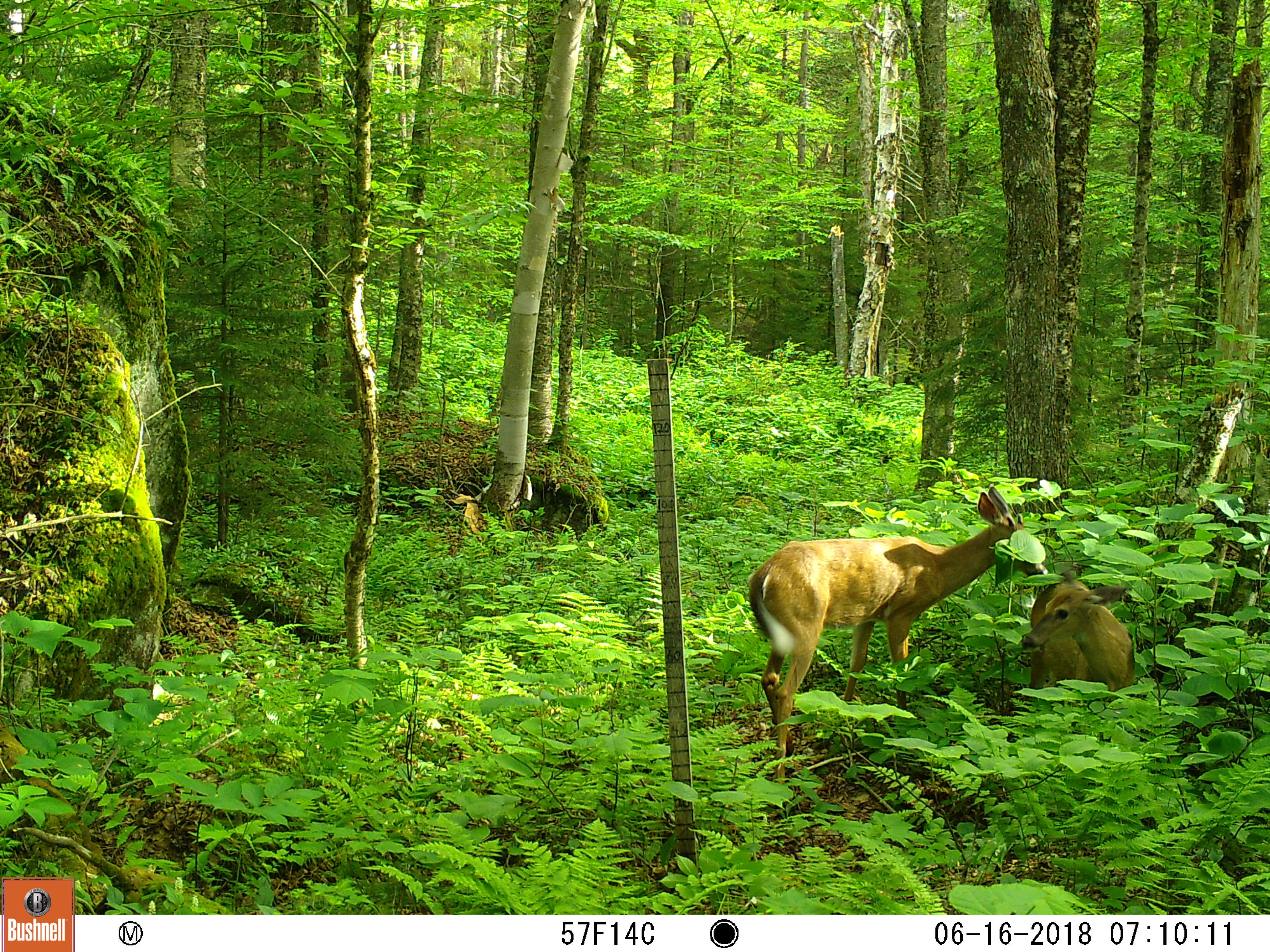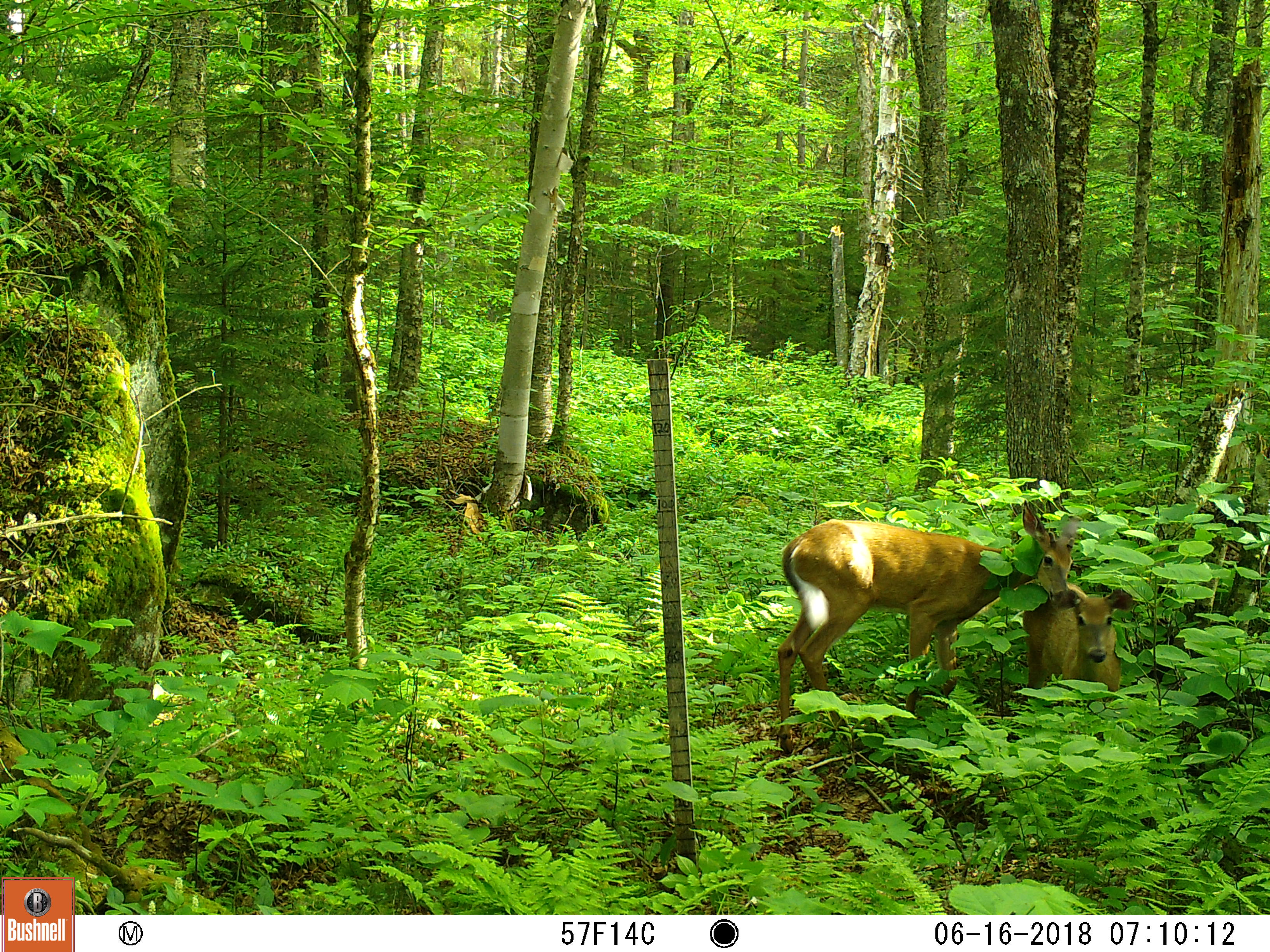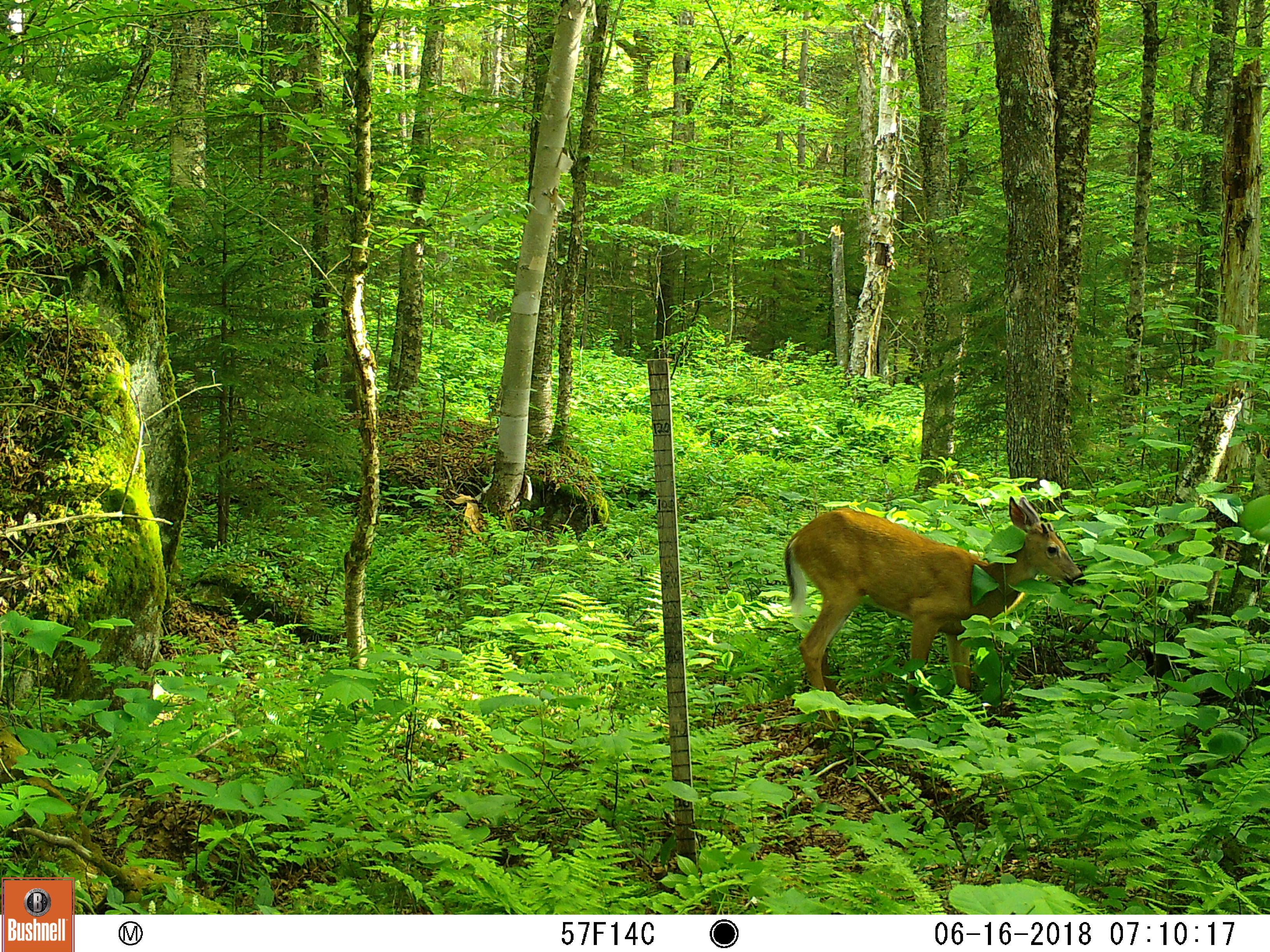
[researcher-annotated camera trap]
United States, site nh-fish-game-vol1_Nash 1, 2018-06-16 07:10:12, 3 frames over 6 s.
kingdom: Animalia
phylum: Chordata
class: Mammalia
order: Artiodactyla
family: Cervidae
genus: Odocoileus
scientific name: Odocoileus virginianus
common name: white-tailed deer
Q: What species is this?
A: White-tailed deer (Odocoileus virginianus).